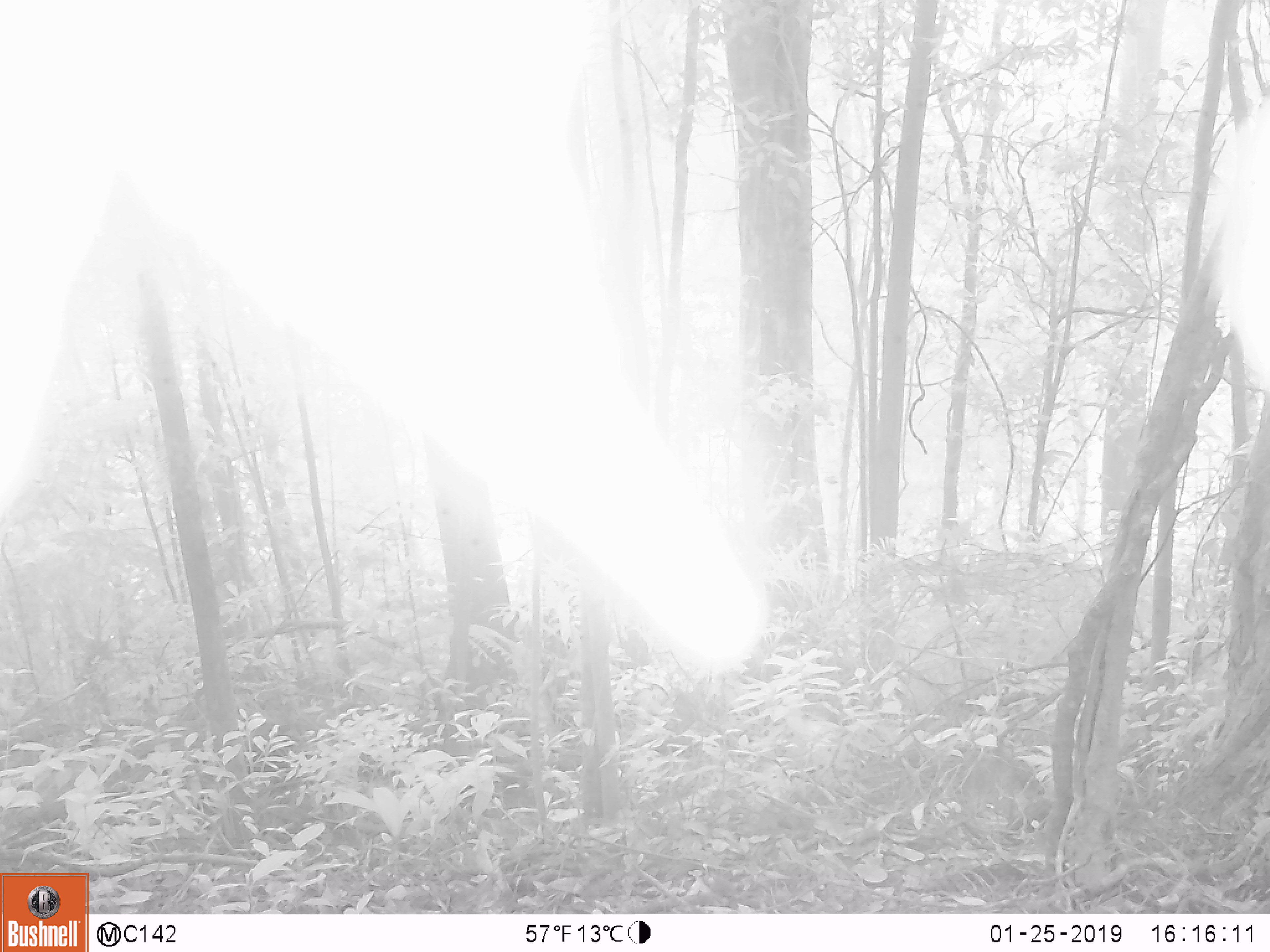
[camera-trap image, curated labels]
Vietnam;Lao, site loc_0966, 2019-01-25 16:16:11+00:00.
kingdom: Animalia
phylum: Chordata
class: Mammalia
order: Artiodactyla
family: Suidae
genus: Sus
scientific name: Sus scrofa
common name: eurasian wild pig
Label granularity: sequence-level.